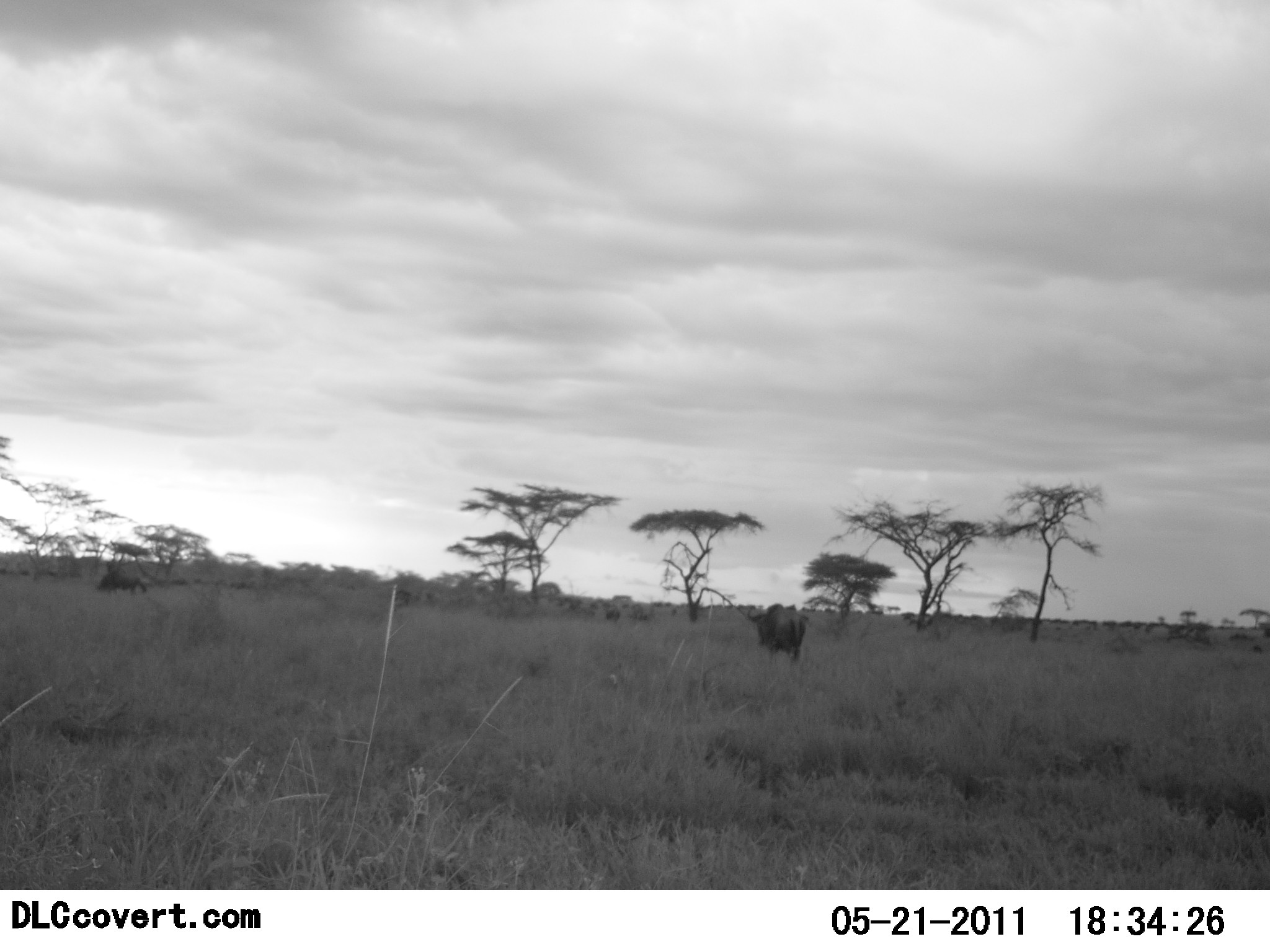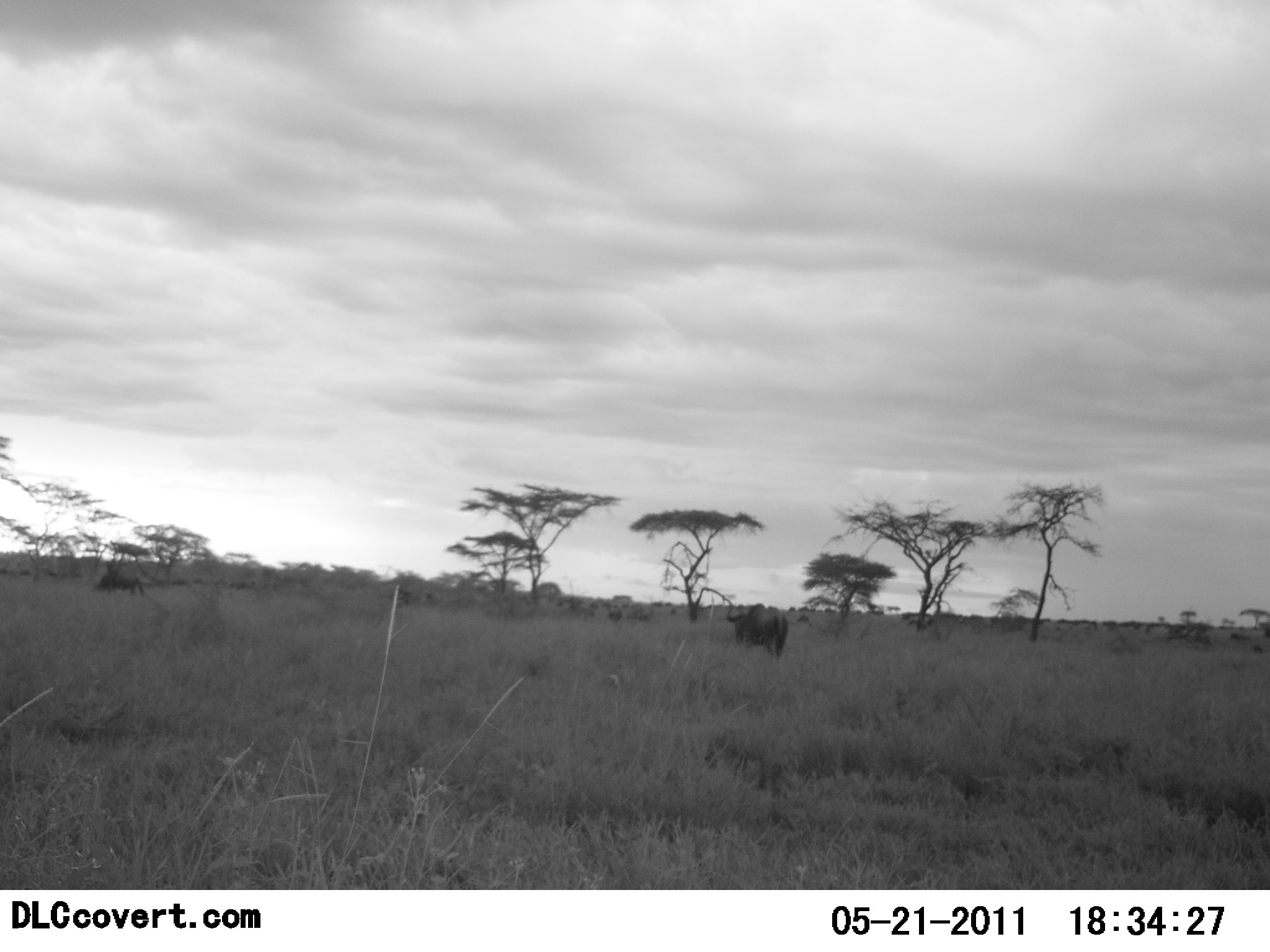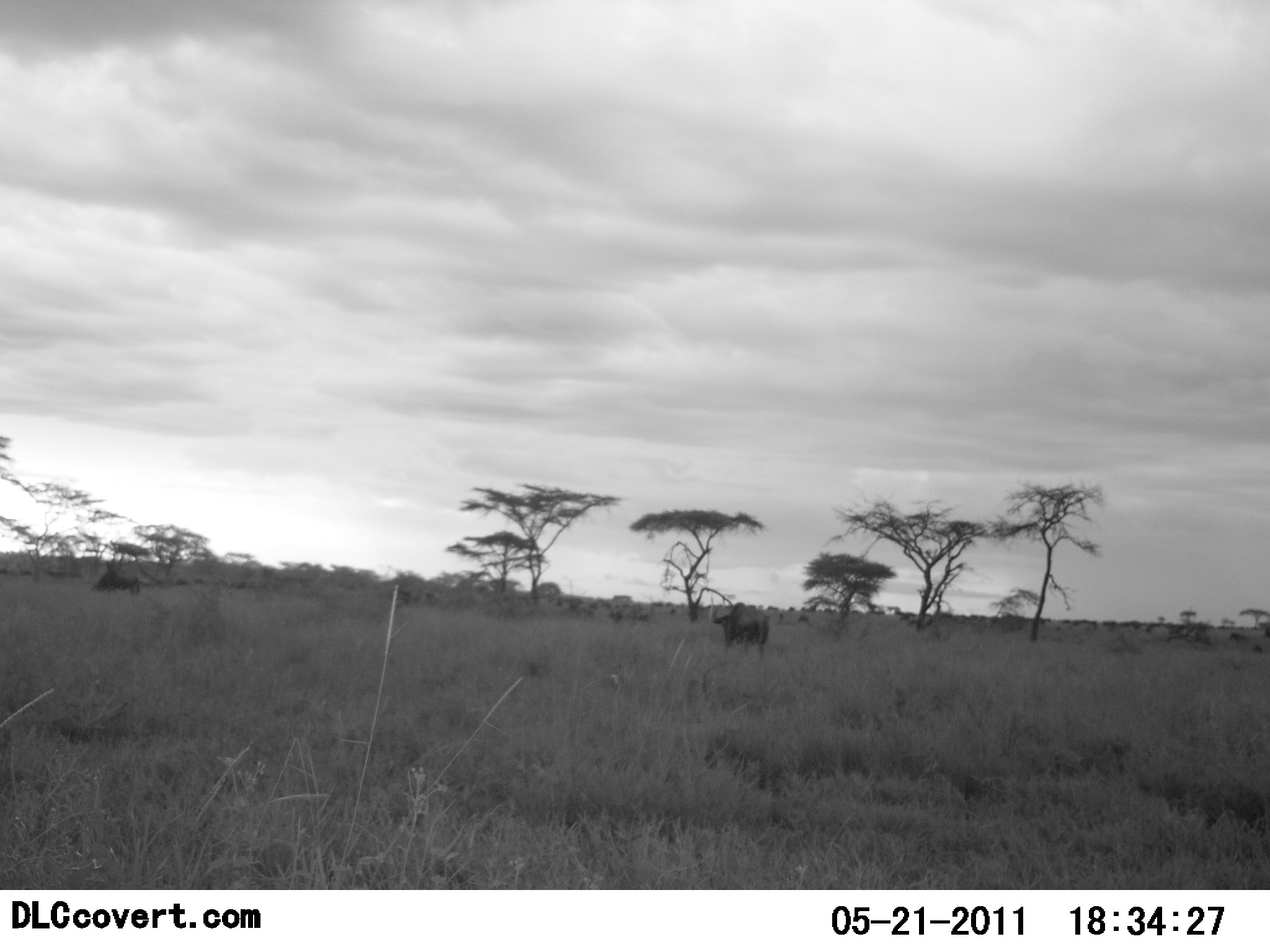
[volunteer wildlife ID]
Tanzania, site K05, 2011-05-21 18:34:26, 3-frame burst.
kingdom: Animalia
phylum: Chordata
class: Mammalia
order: Artiodactyla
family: Bovidae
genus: Connochaetes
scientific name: Connochaetes taurinus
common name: blue wildebeest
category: wildebeest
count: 11-50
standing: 27%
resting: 0%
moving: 100%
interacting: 0%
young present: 0%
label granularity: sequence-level